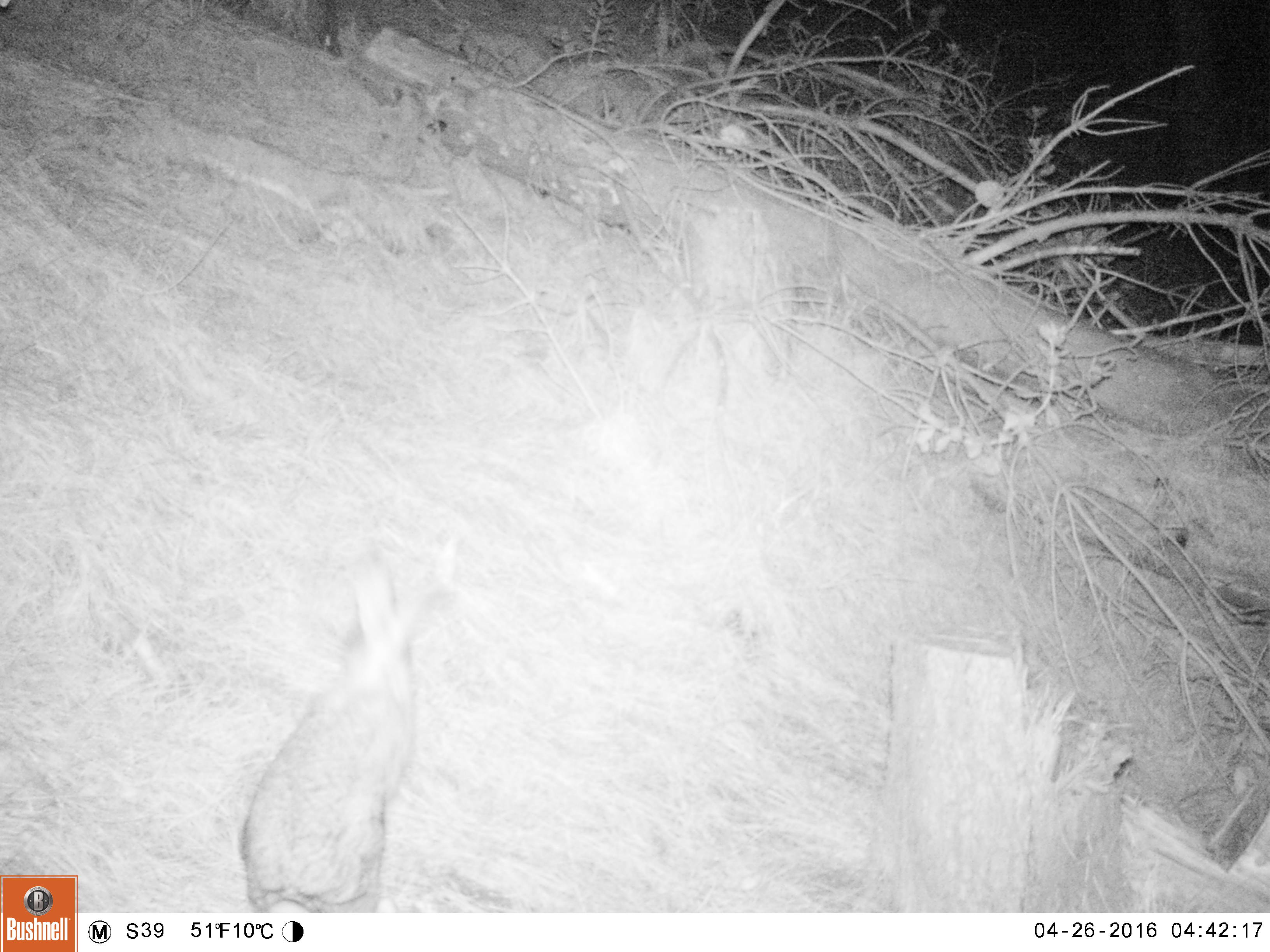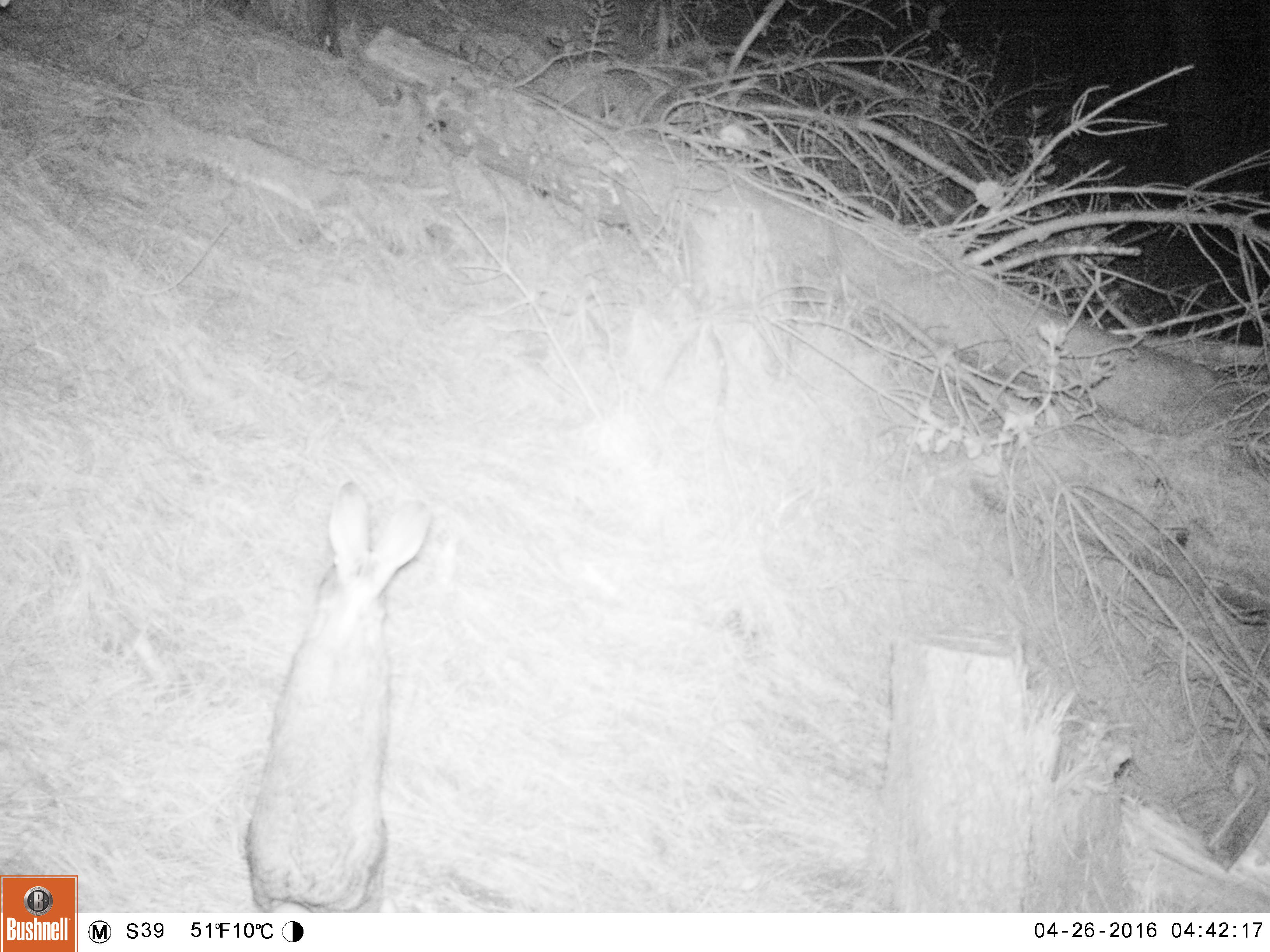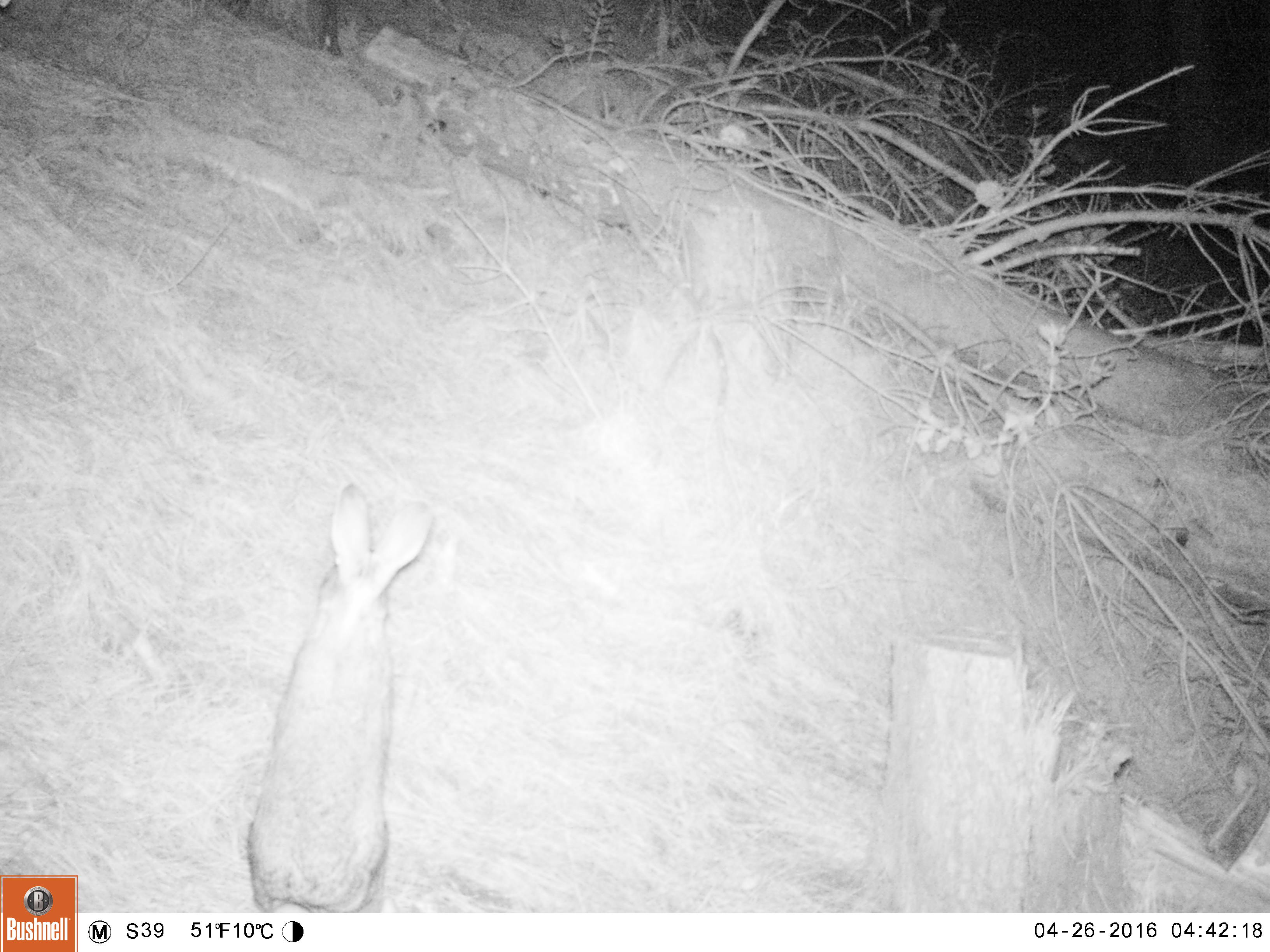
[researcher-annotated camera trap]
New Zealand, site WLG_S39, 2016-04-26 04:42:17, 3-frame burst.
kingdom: Animalia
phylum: Chordata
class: Mammalia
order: Lagomorpha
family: Leporidae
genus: Oryctolagus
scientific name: Oryctolagus cuniculus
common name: european rabbit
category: rabbit